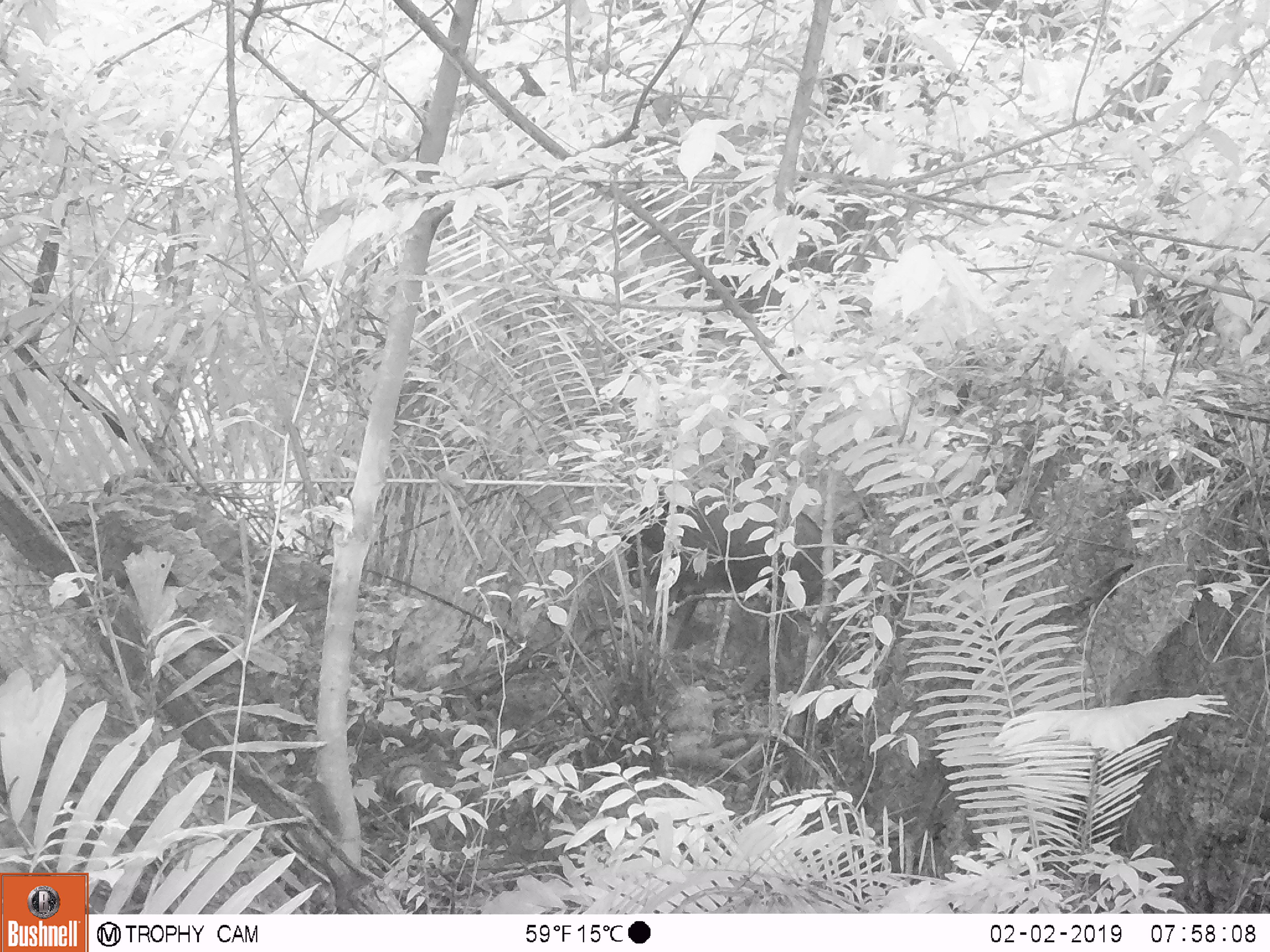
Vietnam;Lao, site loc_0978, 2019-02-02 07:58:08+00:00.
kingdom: Animalia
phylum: Chordata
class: Mammalia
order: Artiodactyla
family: Bovidae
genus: Capricornis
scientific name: Capricornis sumatraensis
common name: chinese serow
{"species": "chinese serow (Capricornis sumatraensis)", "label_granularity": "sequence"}